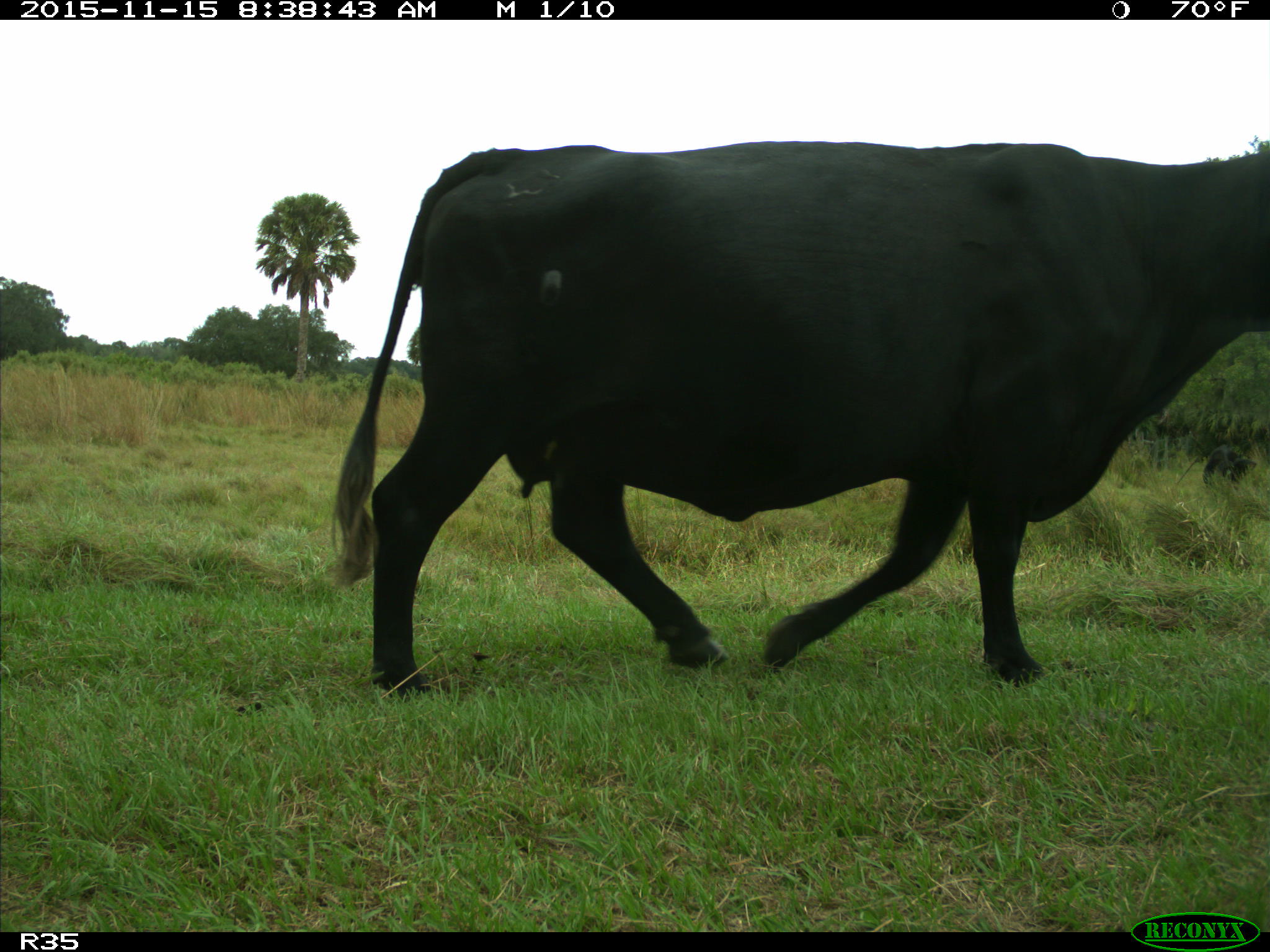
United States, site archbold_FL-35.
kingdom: Animalia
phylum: Chordata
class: Mammalia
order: Artiodactyla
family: Bovidae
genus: Bos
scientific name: Bos taurus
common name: domestic cow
Bos taurus (domestic cow).